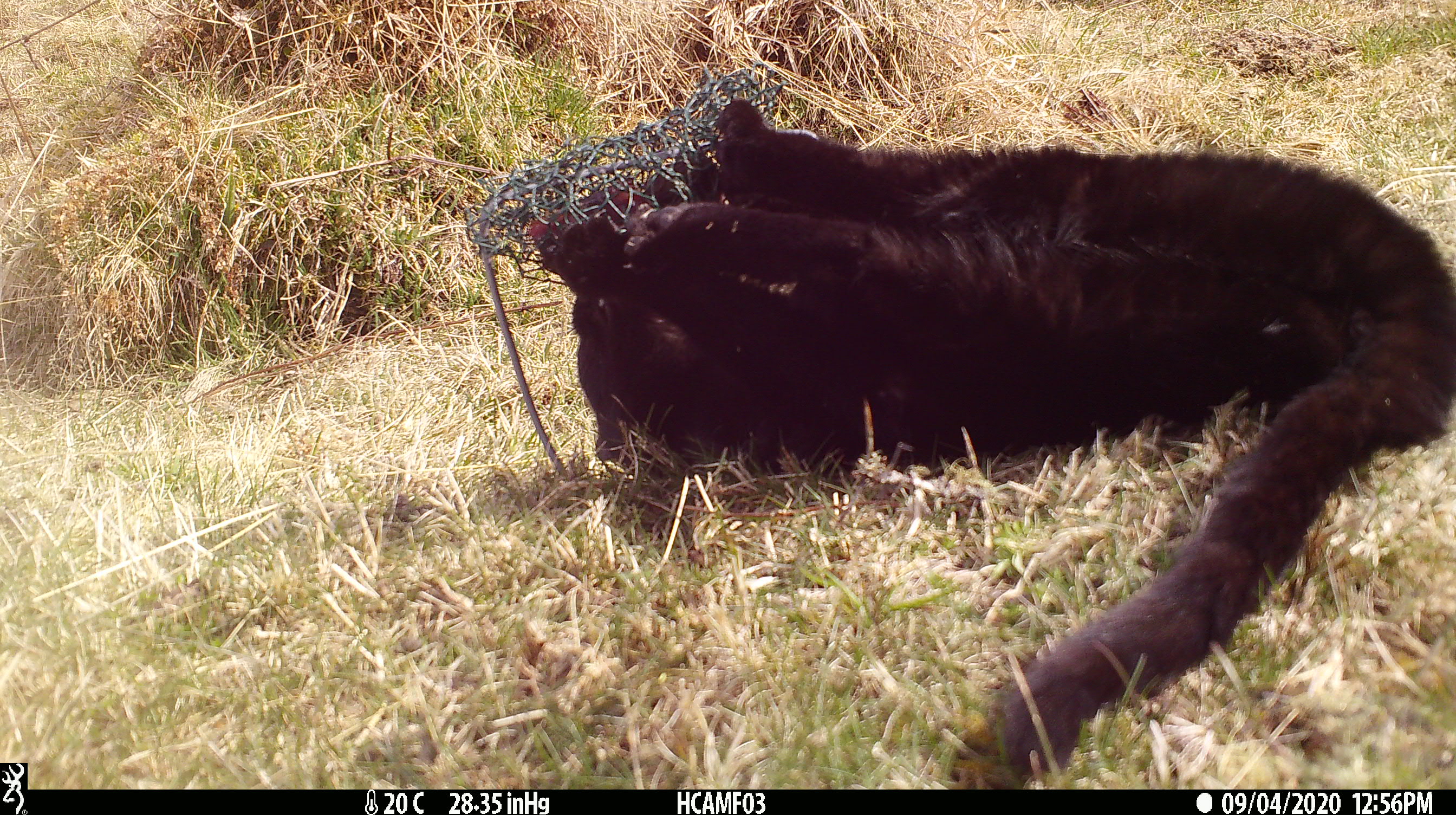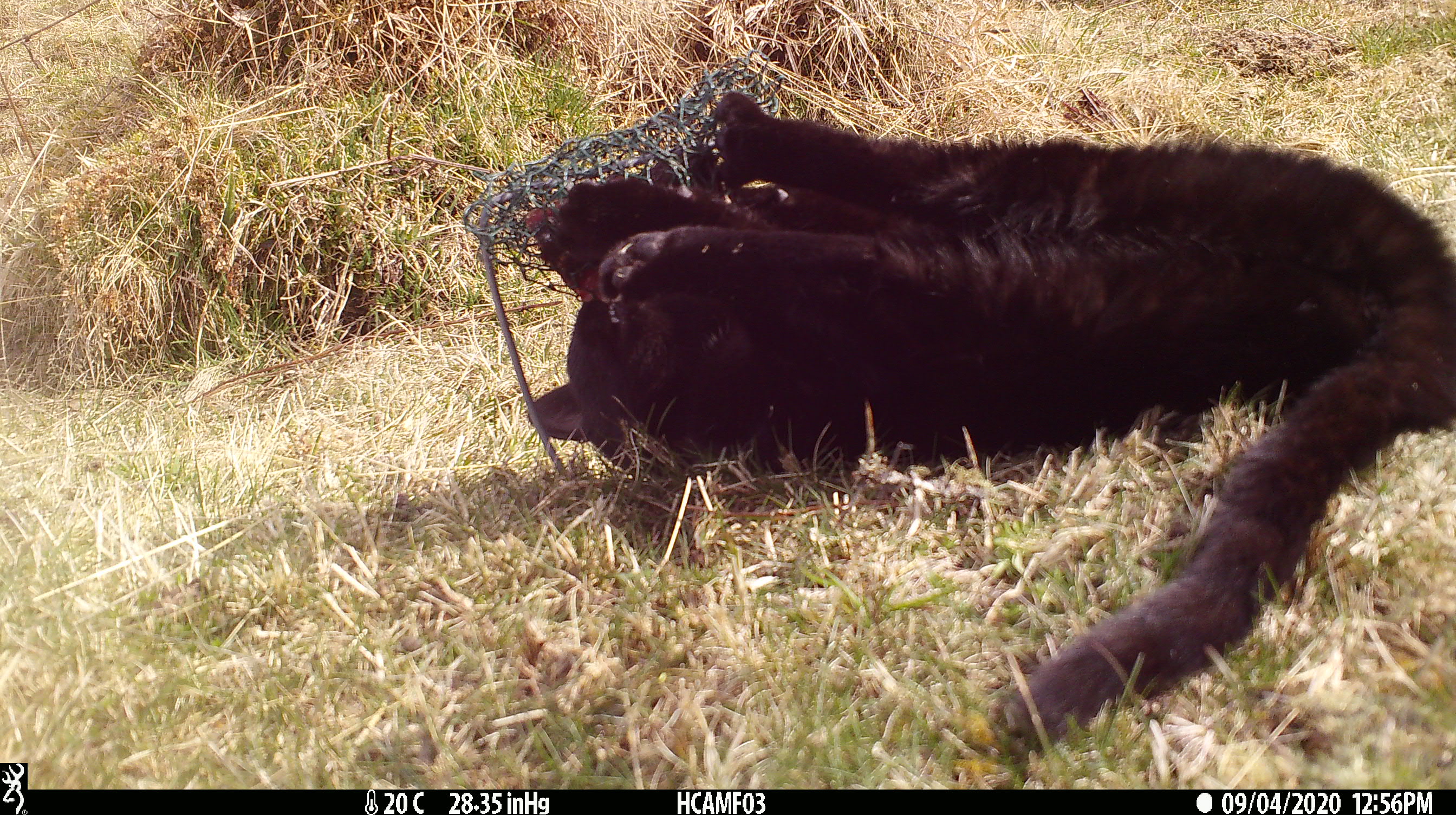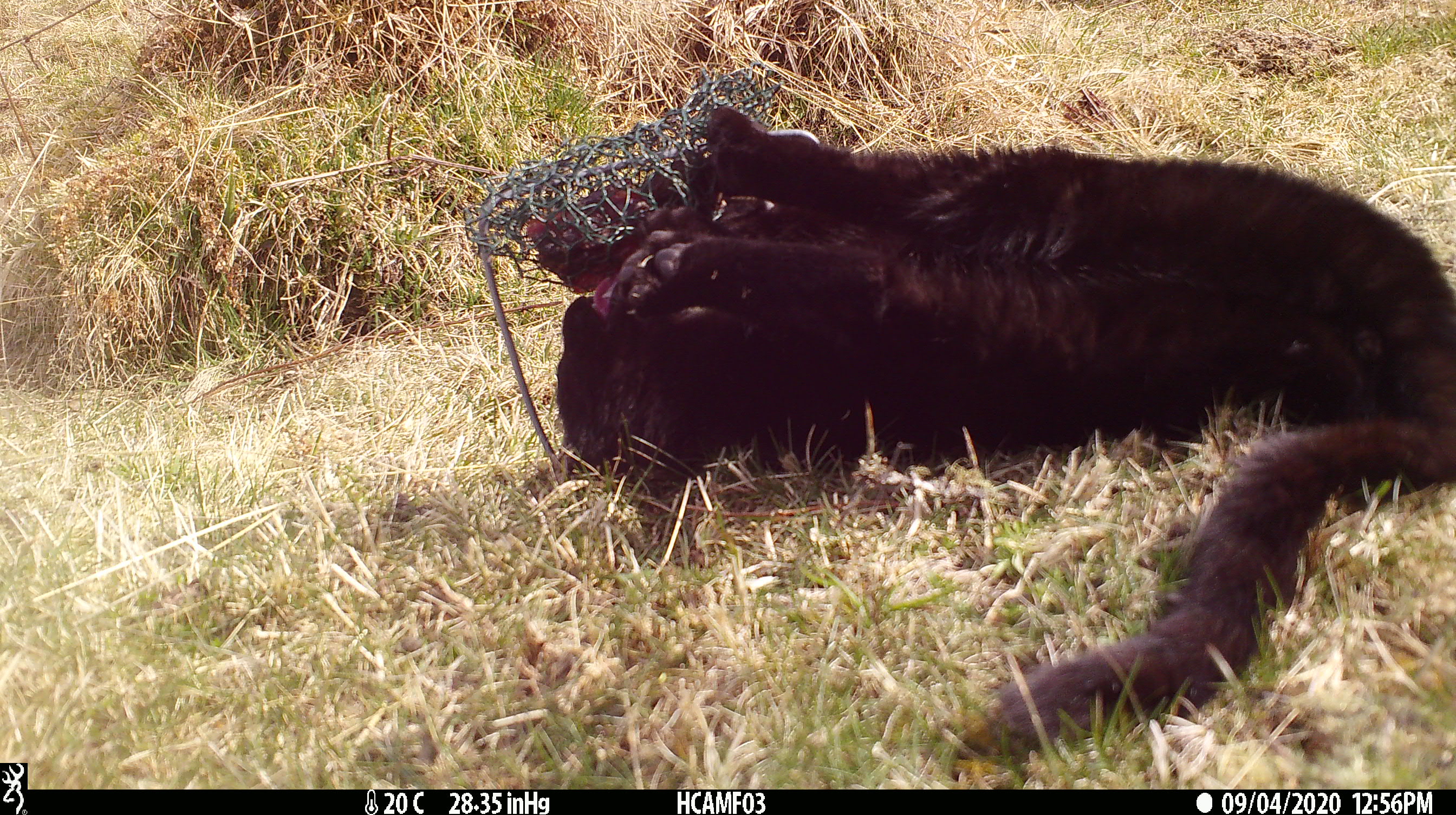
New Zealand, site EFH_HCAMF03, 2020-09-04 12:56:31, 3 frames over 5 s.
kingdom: Animalia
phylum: Chordata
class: Mammalia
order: Carnivora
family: Felidae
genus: Felis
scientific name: Felis catus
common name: domestic cat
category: cat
Cat (domestic cat) (Felis catus).